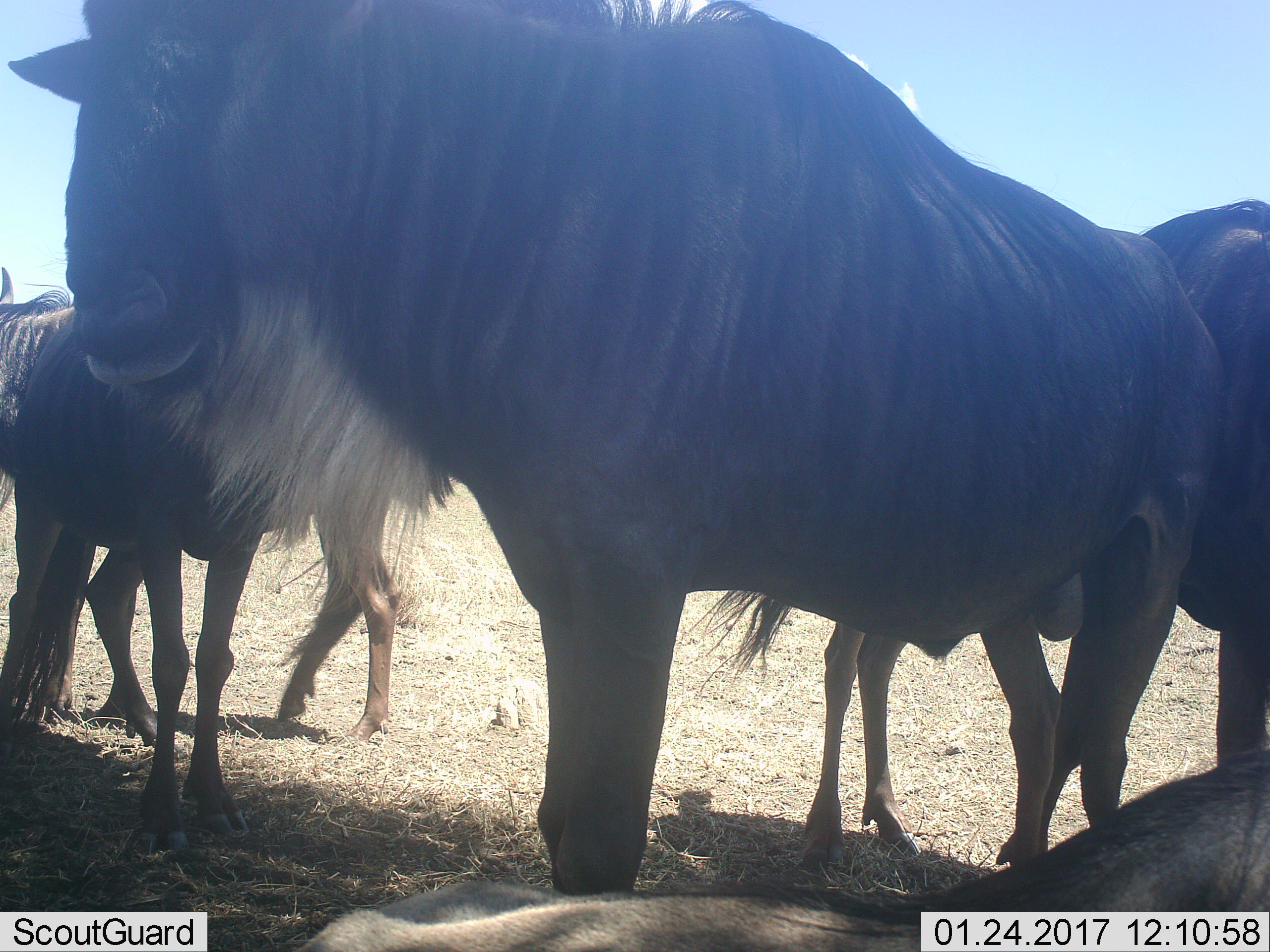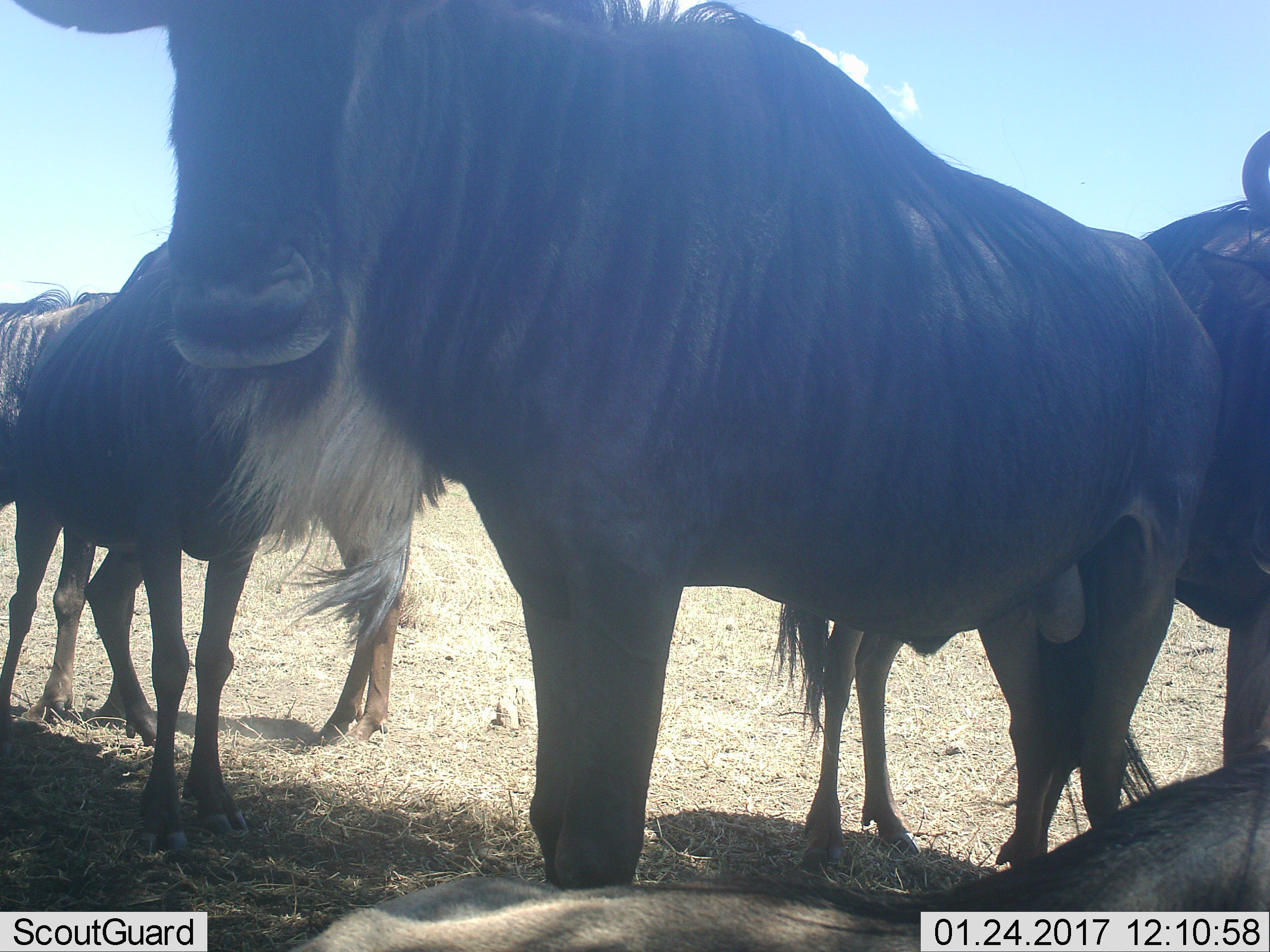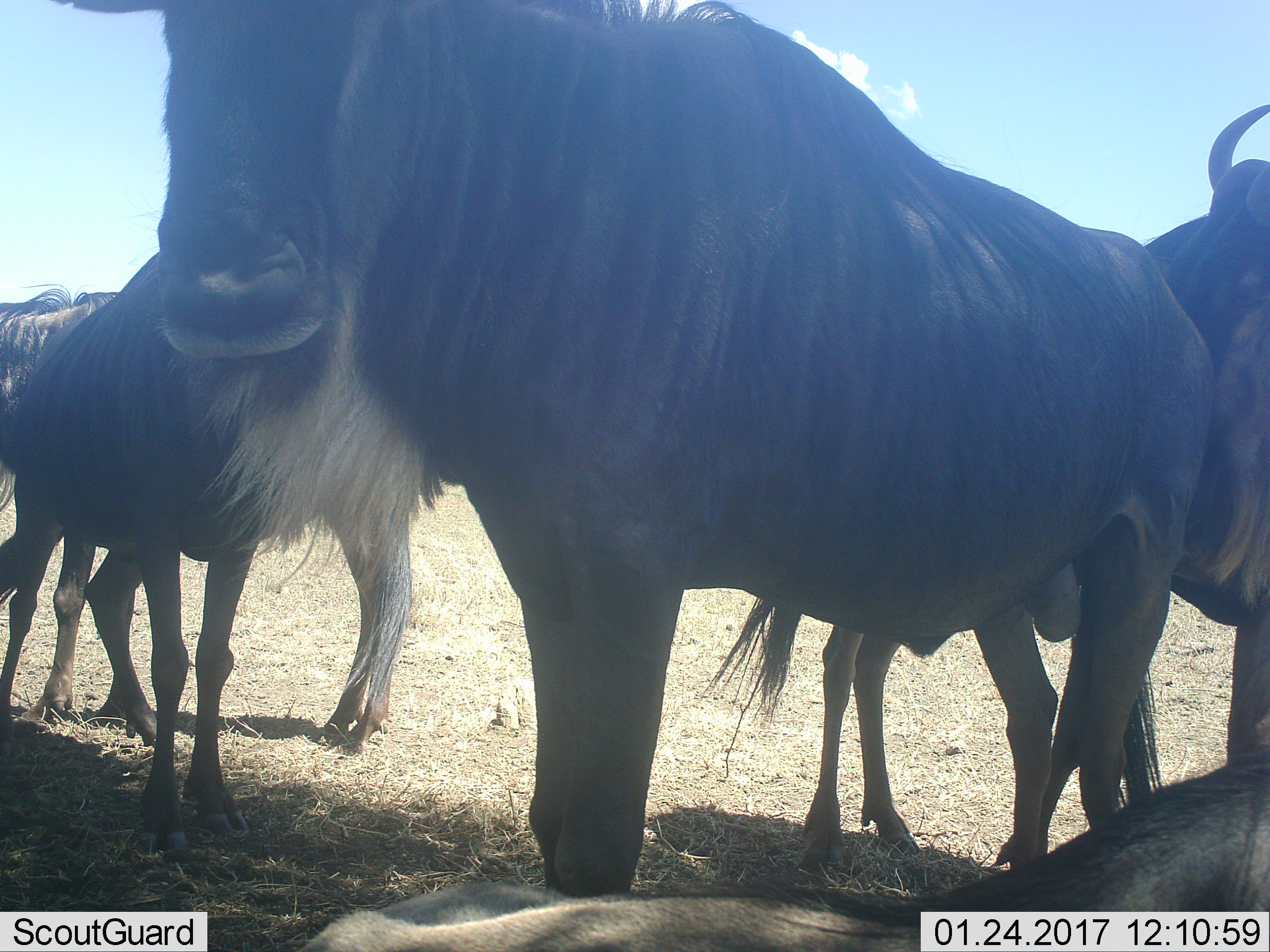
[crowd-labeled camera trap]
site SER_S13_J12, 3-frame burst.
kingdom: Animalia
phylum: Chordata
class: Mammalia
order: Artiodactyla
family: Bovidae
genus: Connochaetes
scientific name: Connochaetes taurinus taurinus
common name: blue wildebeest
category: wildebeestblue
Wildebeestblue (blue wildebeest) (Connochaetes taurinus taurinus), count 5. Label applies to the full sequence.